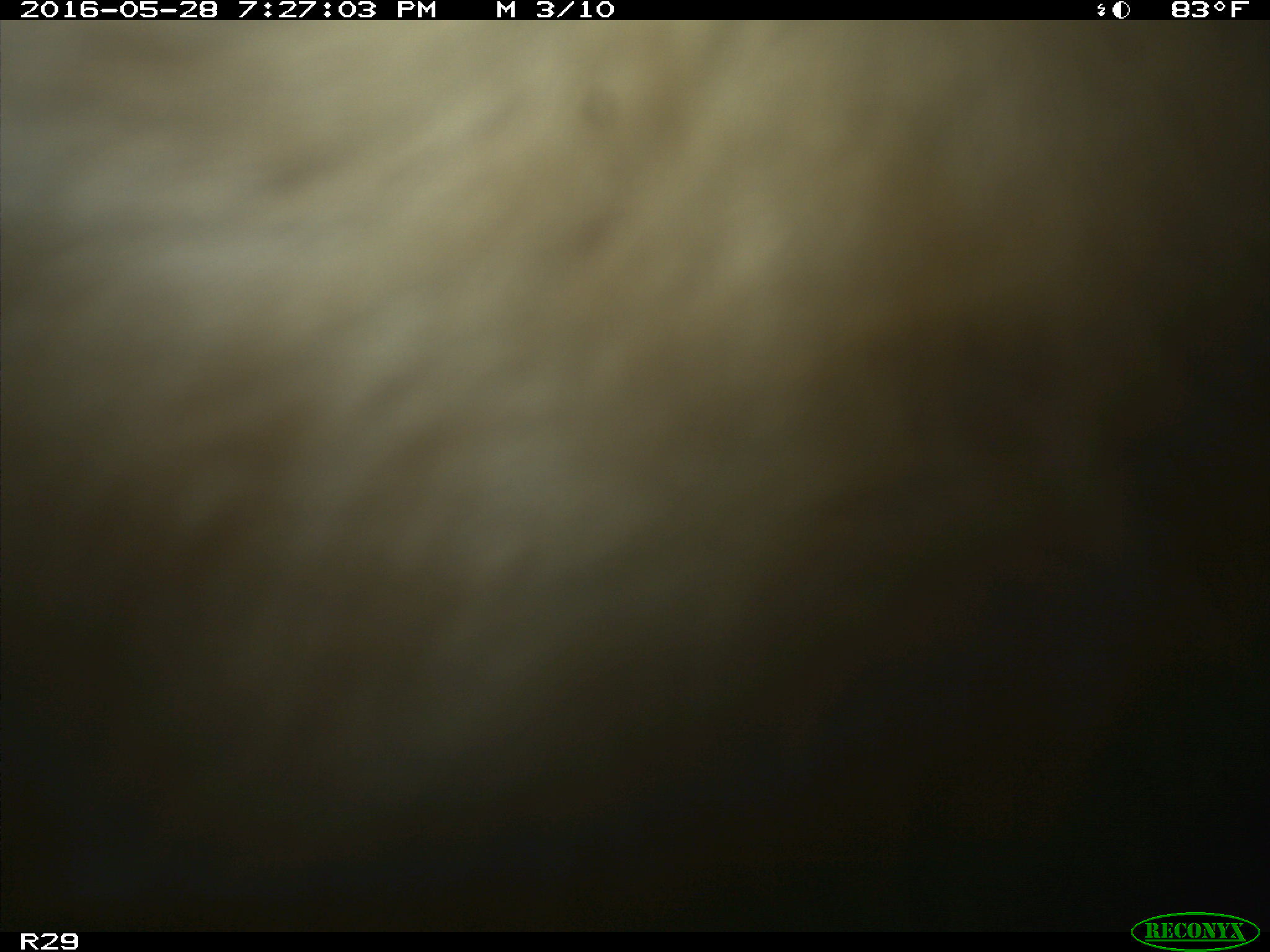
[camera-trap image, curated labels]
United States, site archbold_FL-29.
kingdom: Animalia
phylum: Chordata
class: Mammalia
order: Artiodactyla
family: Bovidae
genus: Bos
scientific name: Bos taurus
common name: domestic cow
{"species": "Bos taurus (domestic cow)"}